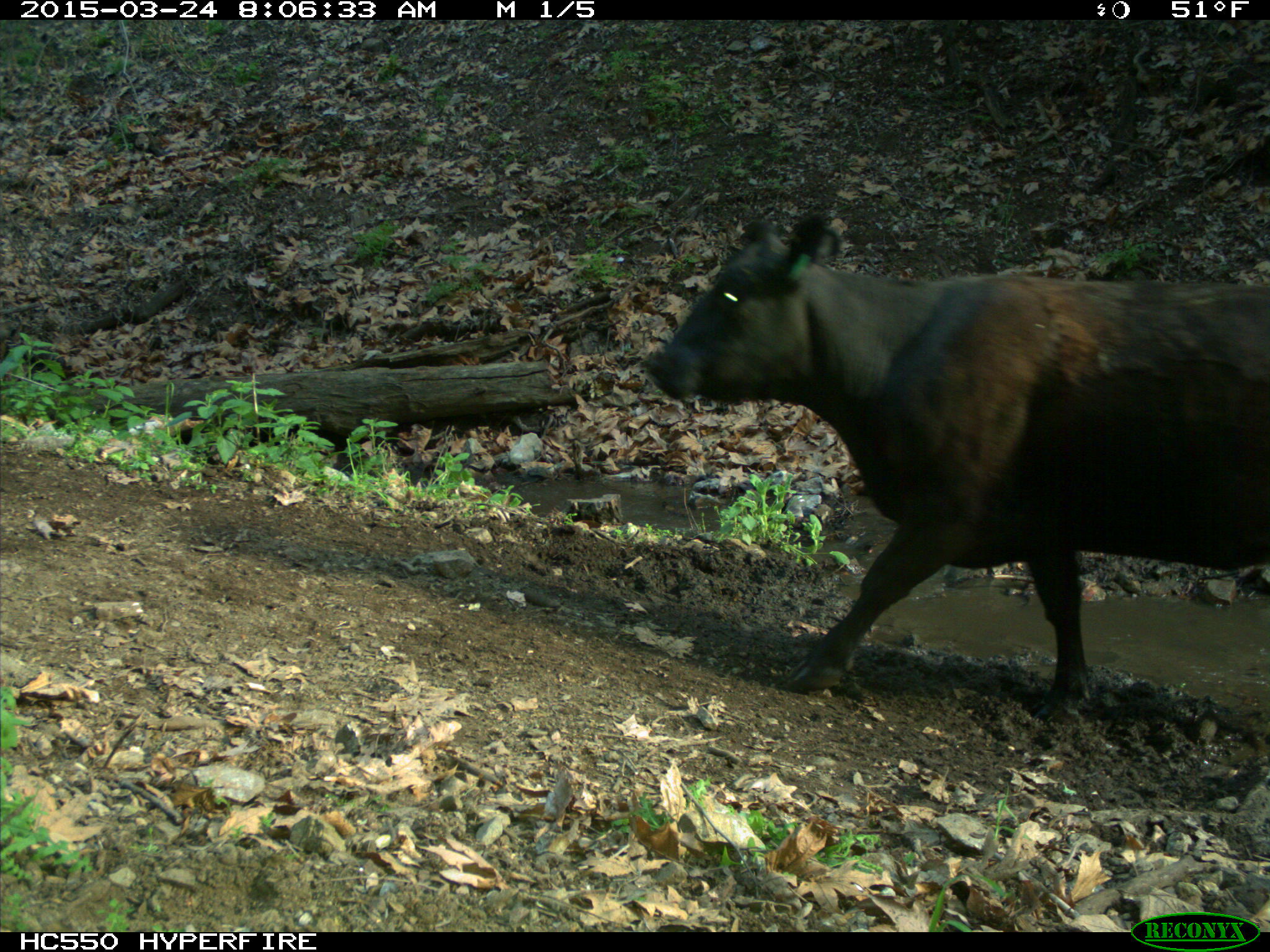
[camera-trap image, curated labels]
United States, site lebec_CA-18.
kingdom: Animalia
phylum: Chordata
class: Mammalia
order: Artiodactyla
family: Bovidae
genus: Bos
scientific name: Bos taurus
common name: domestic cow